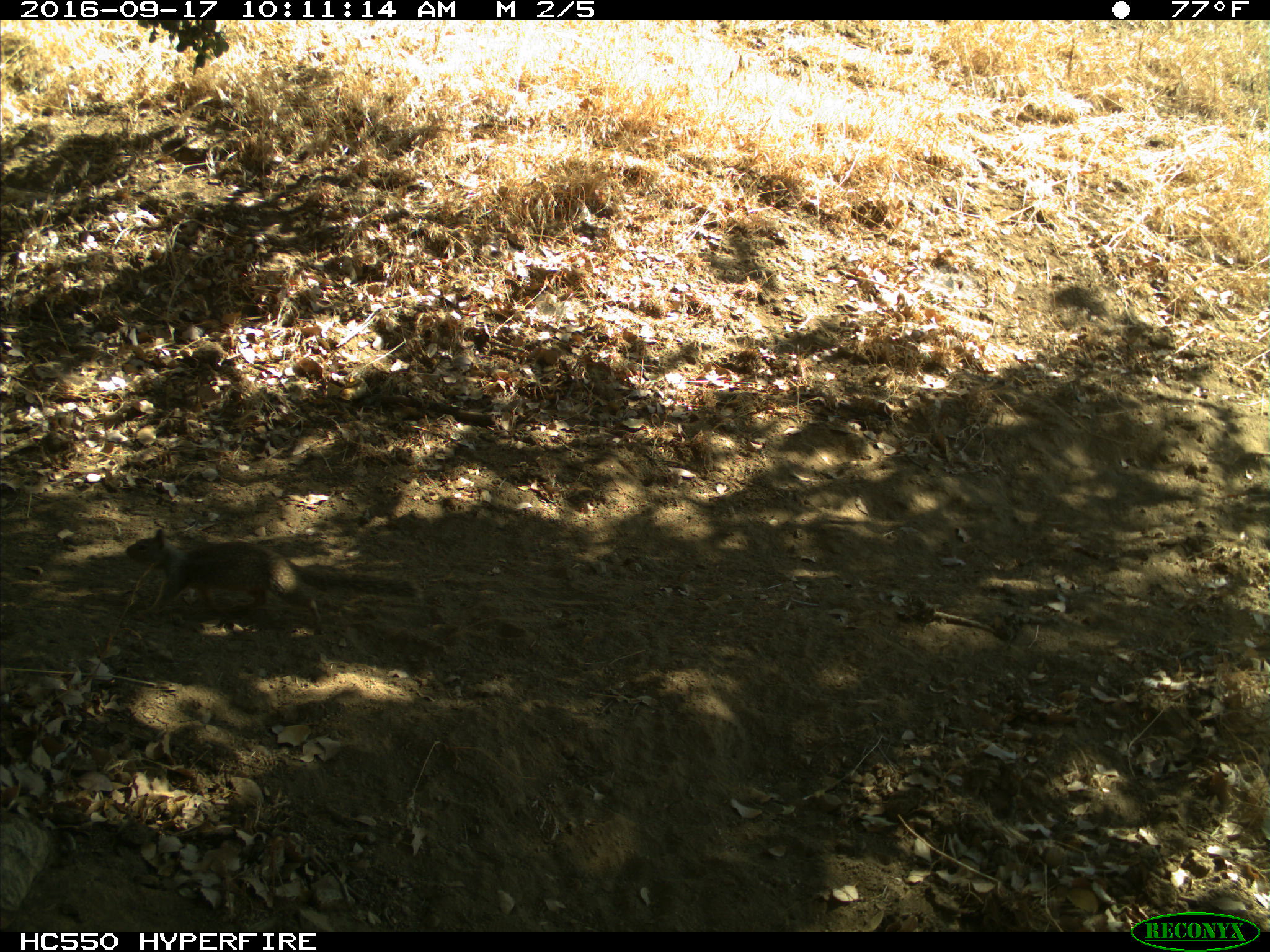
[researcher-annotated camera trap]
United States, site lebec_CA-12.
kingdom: Animalia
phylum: Chordata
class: Mammalia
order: Rodentia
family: Sciuridae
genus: Otospermophilus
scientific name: Otospermophilus beecheyi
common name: california ground squirrel